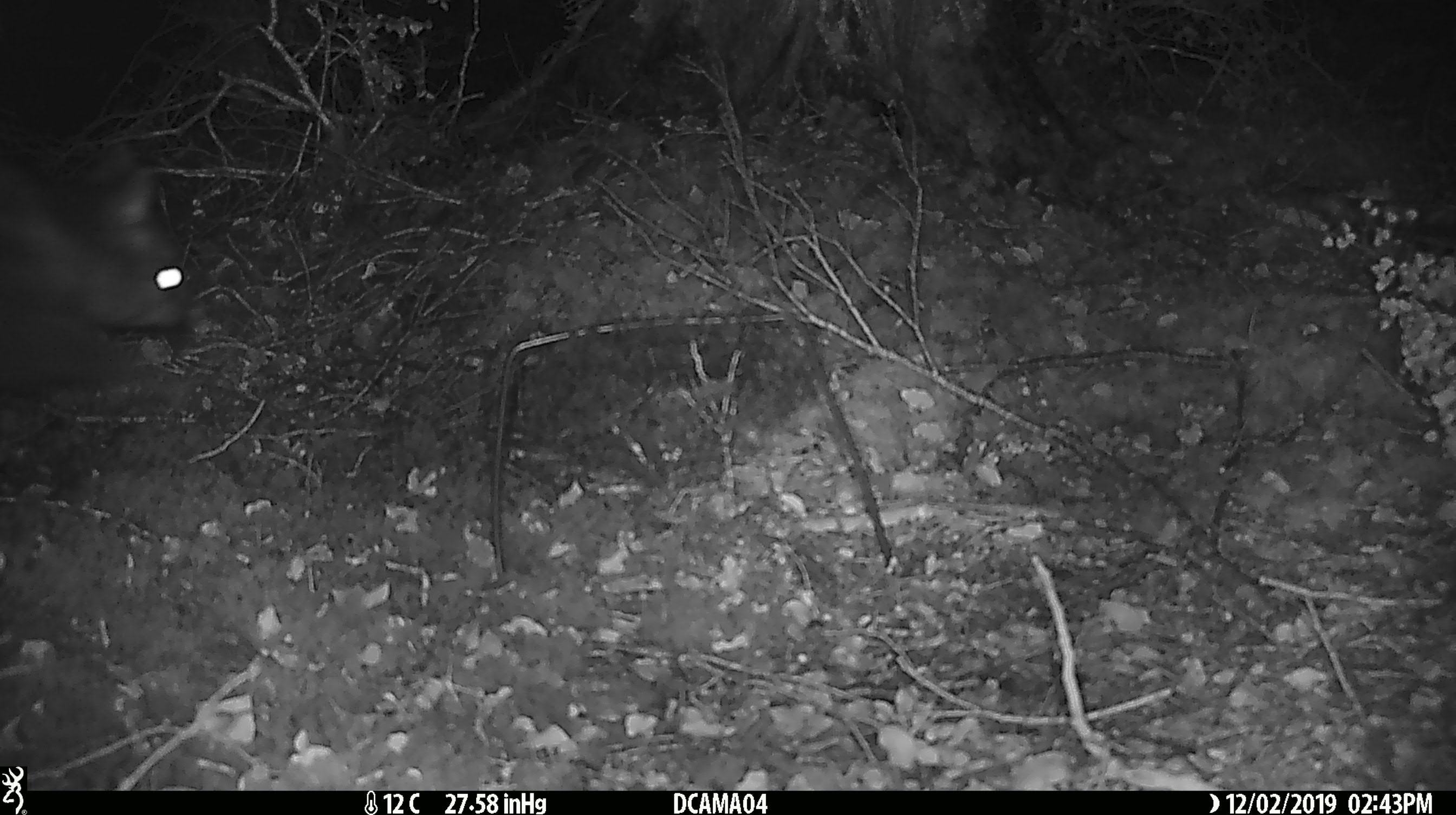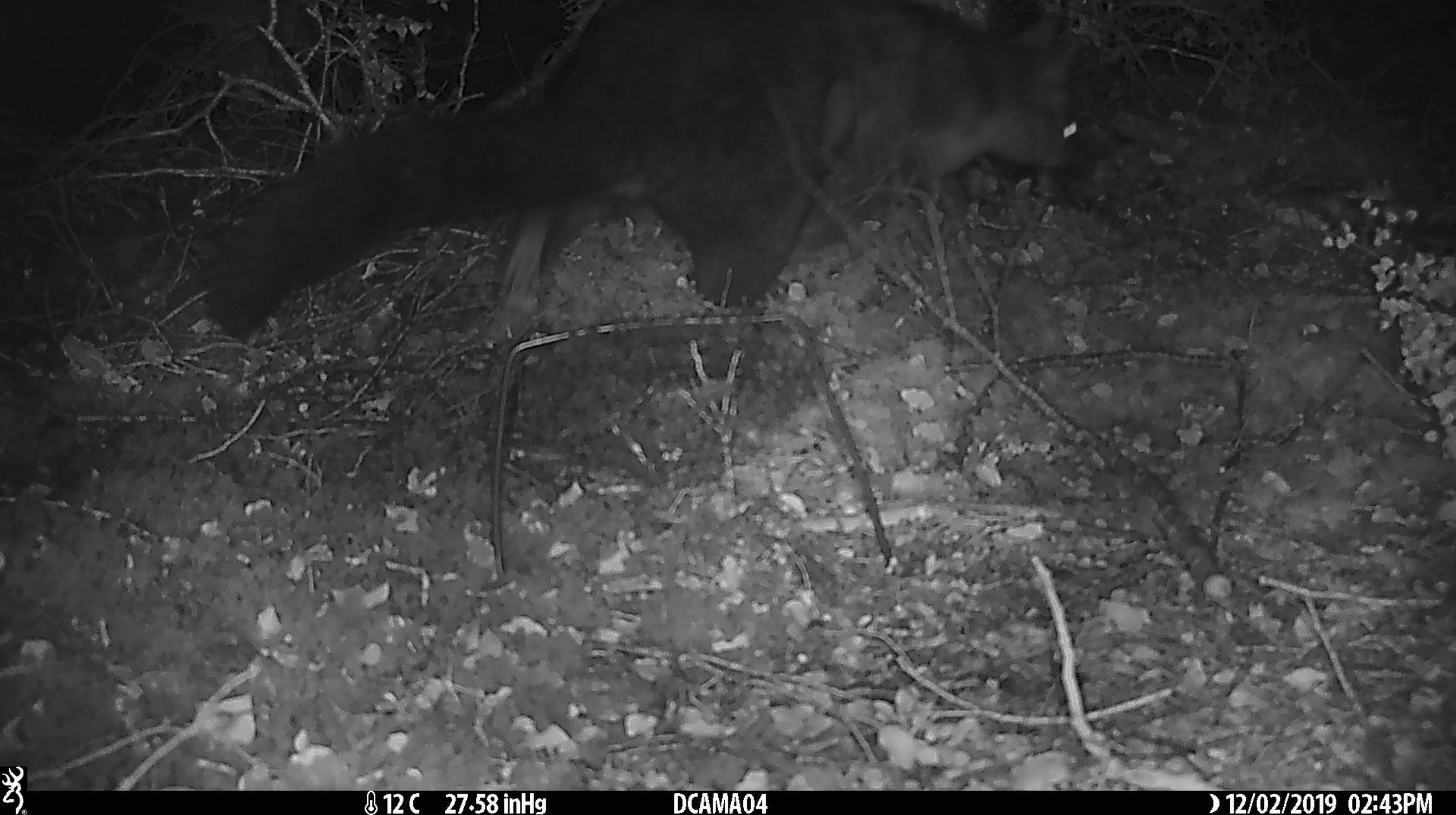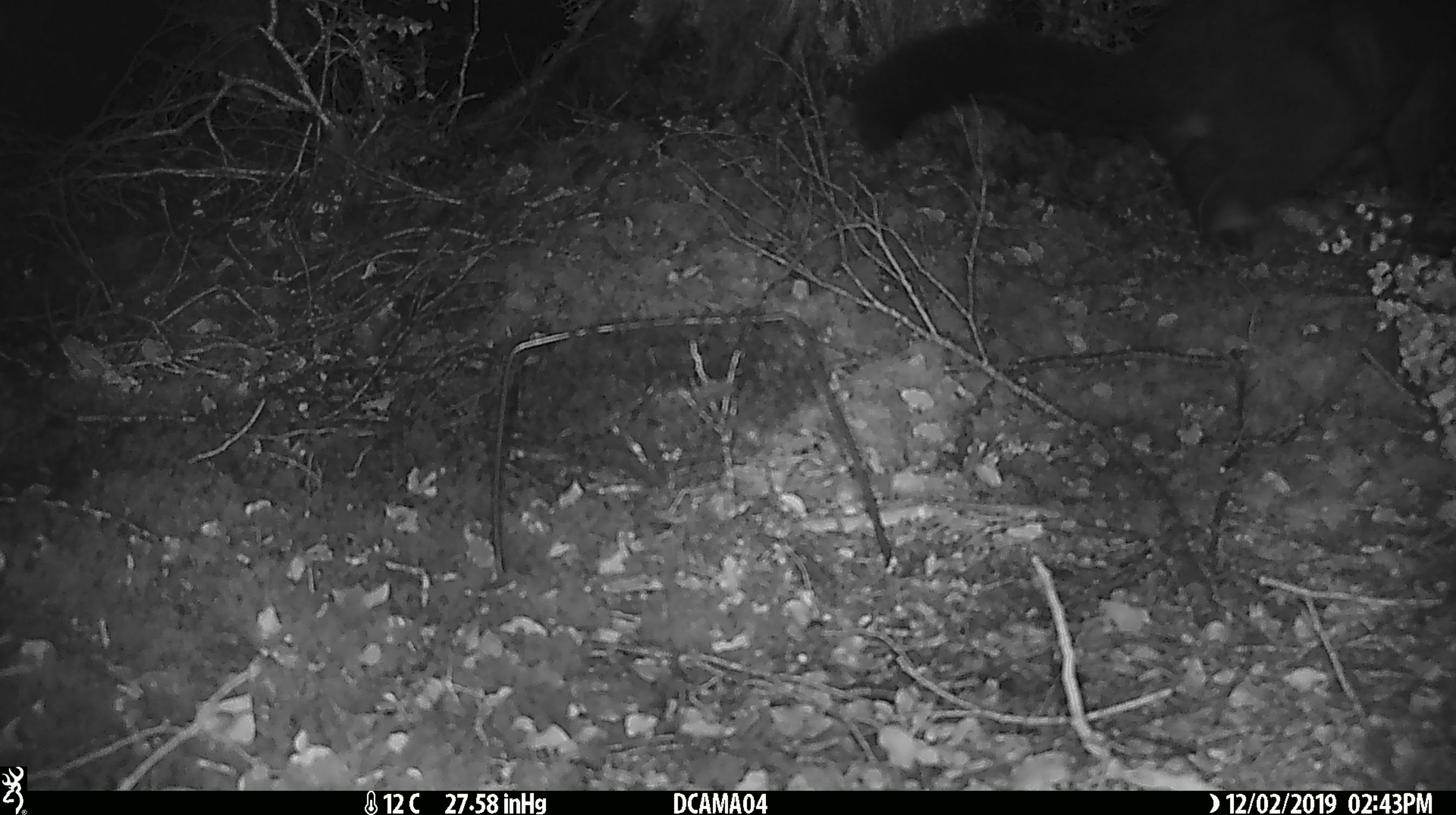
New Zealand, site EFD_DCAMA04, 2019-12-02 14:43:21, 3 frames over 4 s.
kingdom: Animalia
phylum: Chordata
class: Mammalia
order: Diprotodontia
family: Phalangeridae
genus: Trichosurus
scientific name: Trichosurus vulpecula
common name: common brushtail possum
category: possum